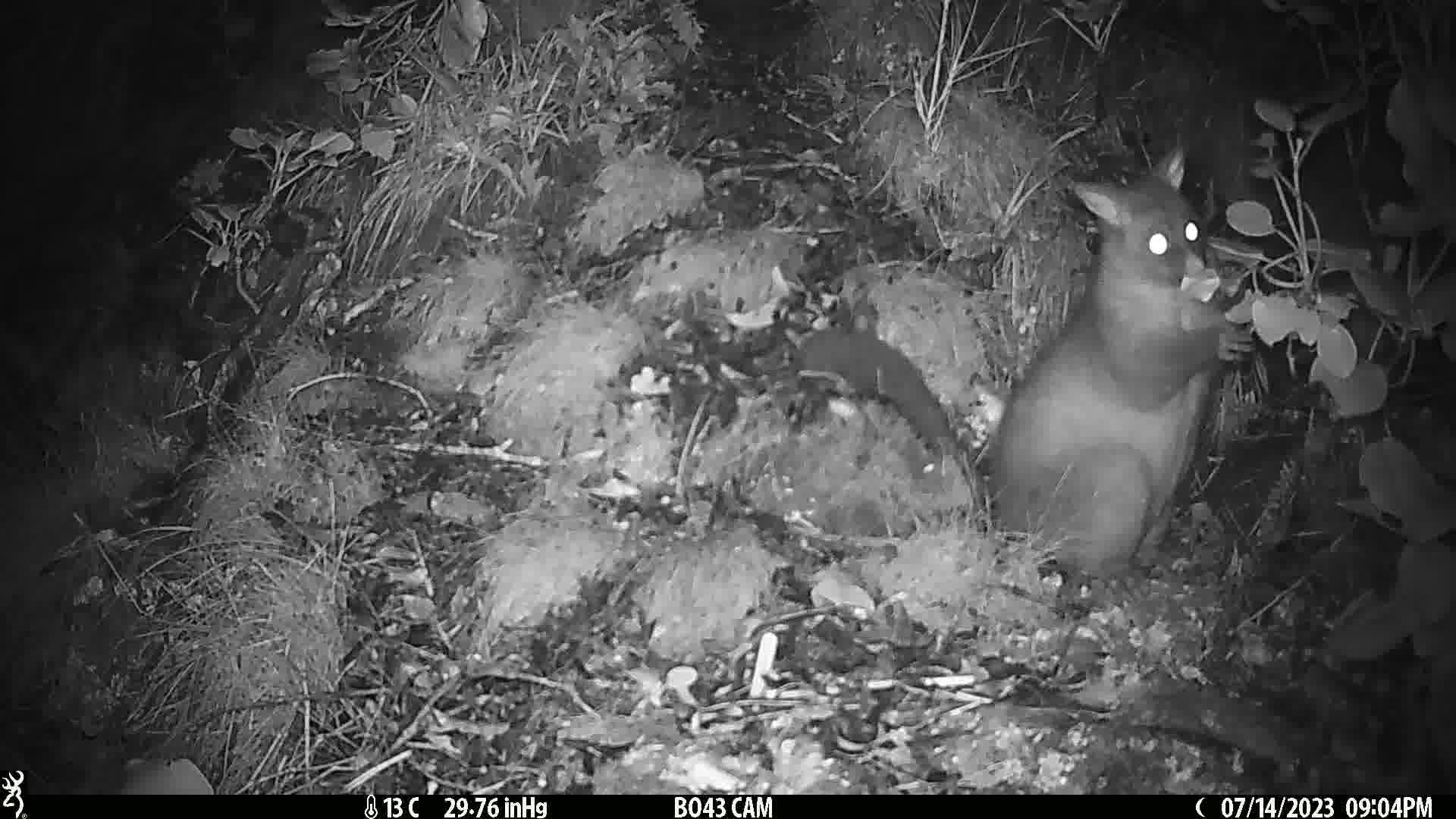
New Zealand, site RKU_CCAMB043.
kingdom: Animalia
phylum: Chordata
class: Mammalia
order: Diprotodontia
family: Phalangeridae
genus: Trichosurus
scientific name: Trichosurus vulpecula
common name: common brushtail possum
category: possum